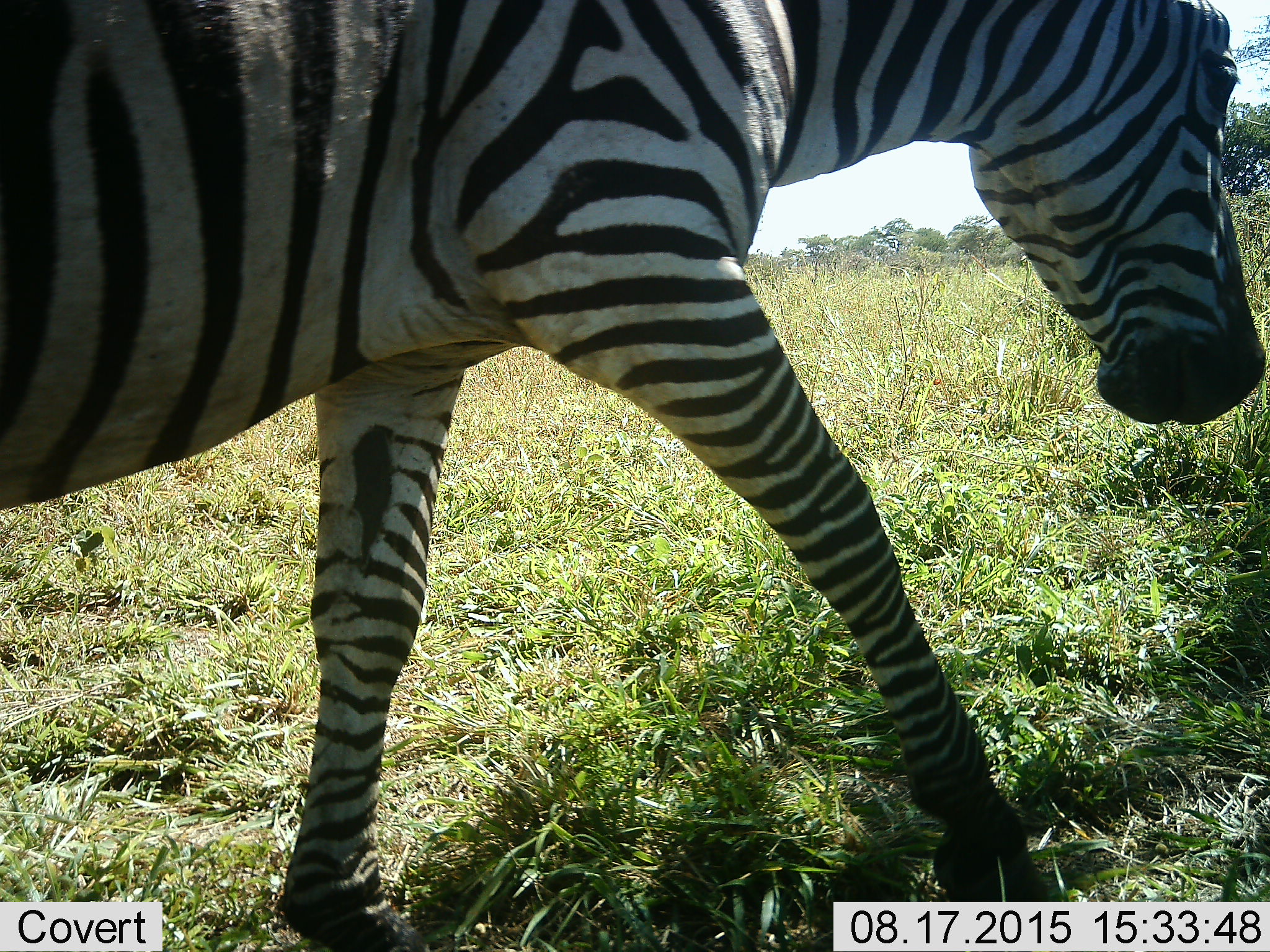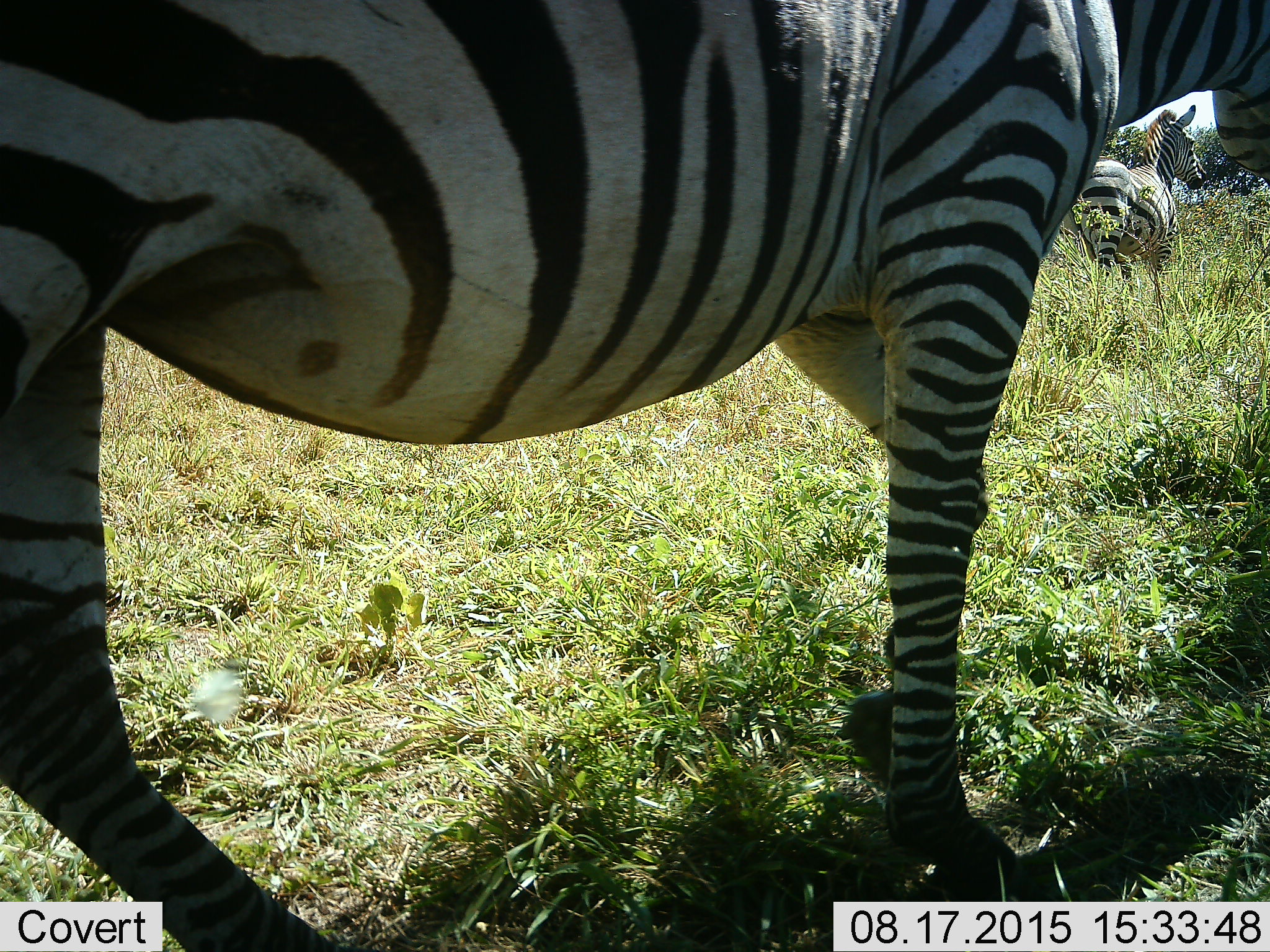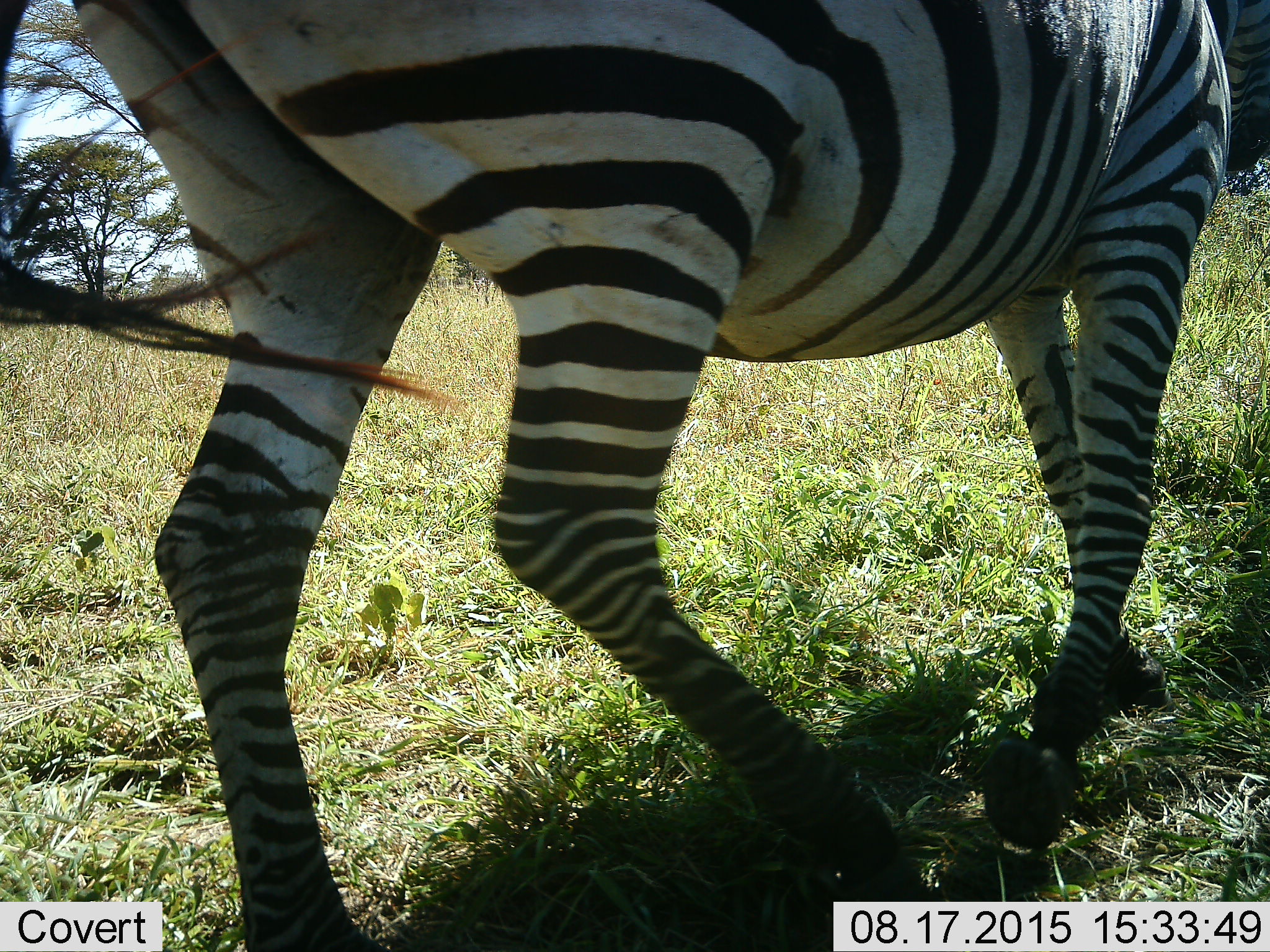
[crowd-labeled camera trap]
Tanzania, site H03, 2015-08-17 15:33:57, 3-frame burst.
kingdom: Animalia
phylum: Chordata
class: Mammalia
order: Perissodactyla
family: Equidae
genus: Equus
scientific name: Equus quagga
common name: plains zebra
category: zebra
Zebra (plains zebra) (Equus quagga), count 1. Behavior (volunteer vote fractions): standing 0%, resting 0%, moving 100%, interacting 0%. Young present (vote fraction): 0%. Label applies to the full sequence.